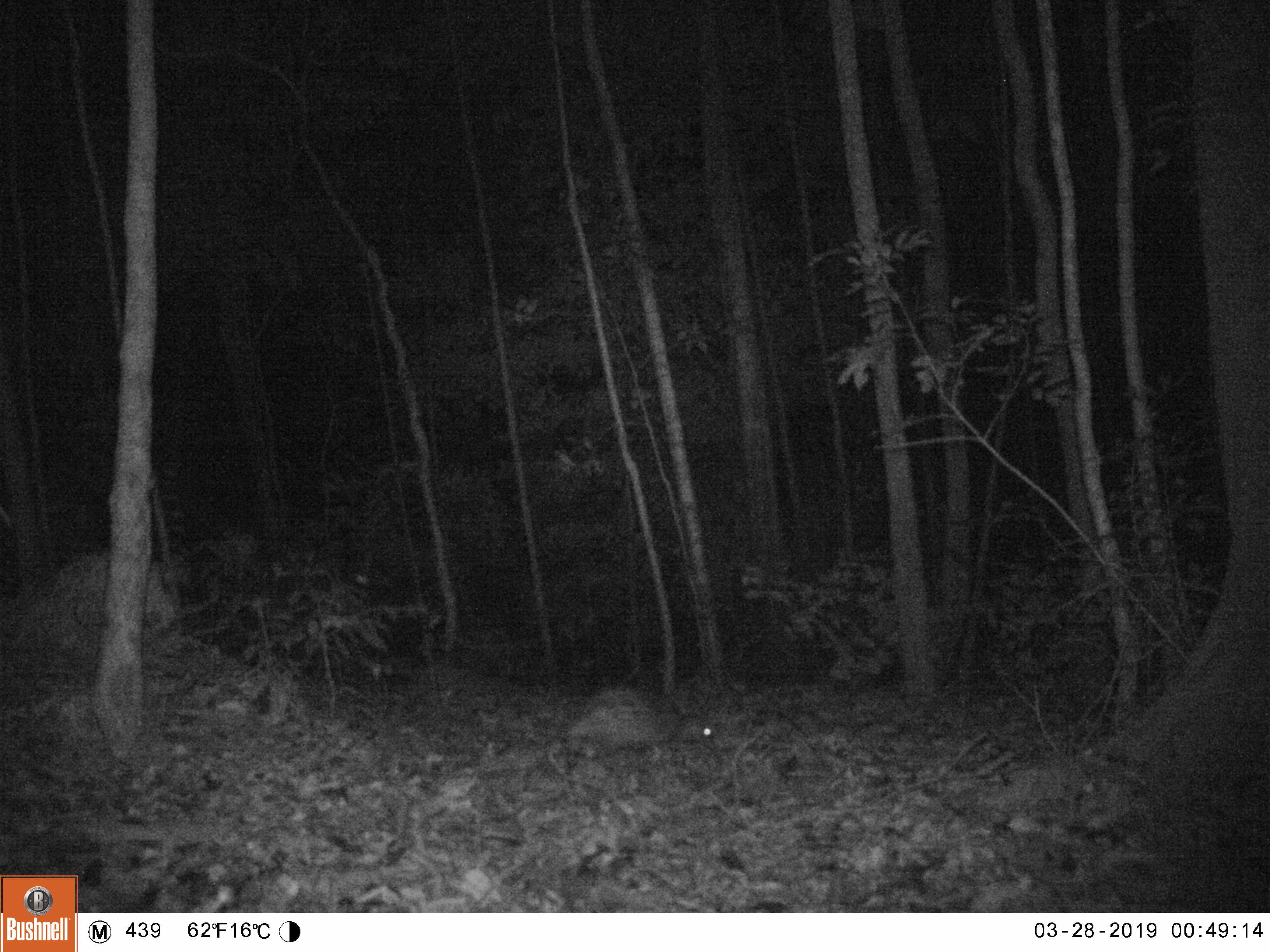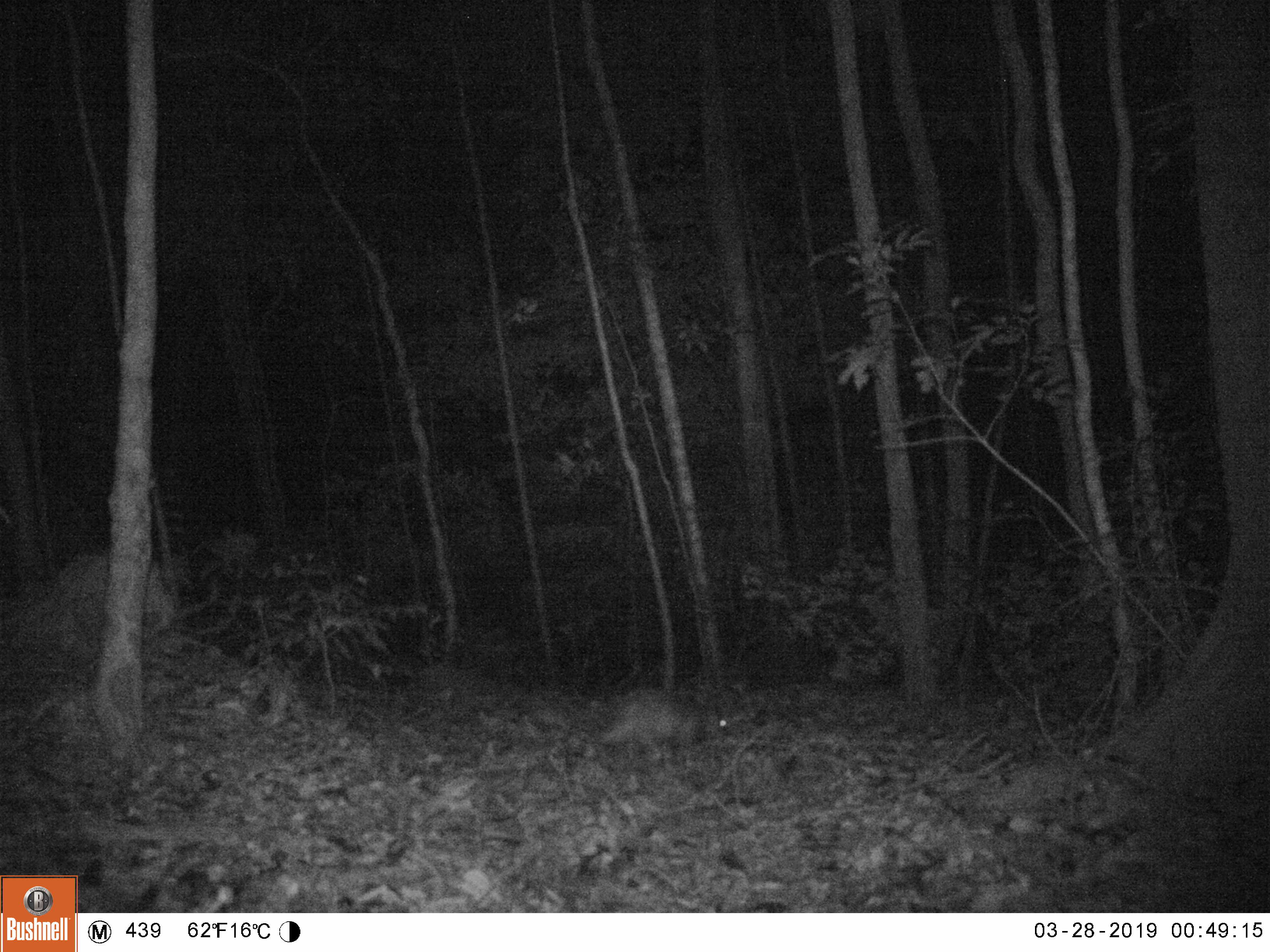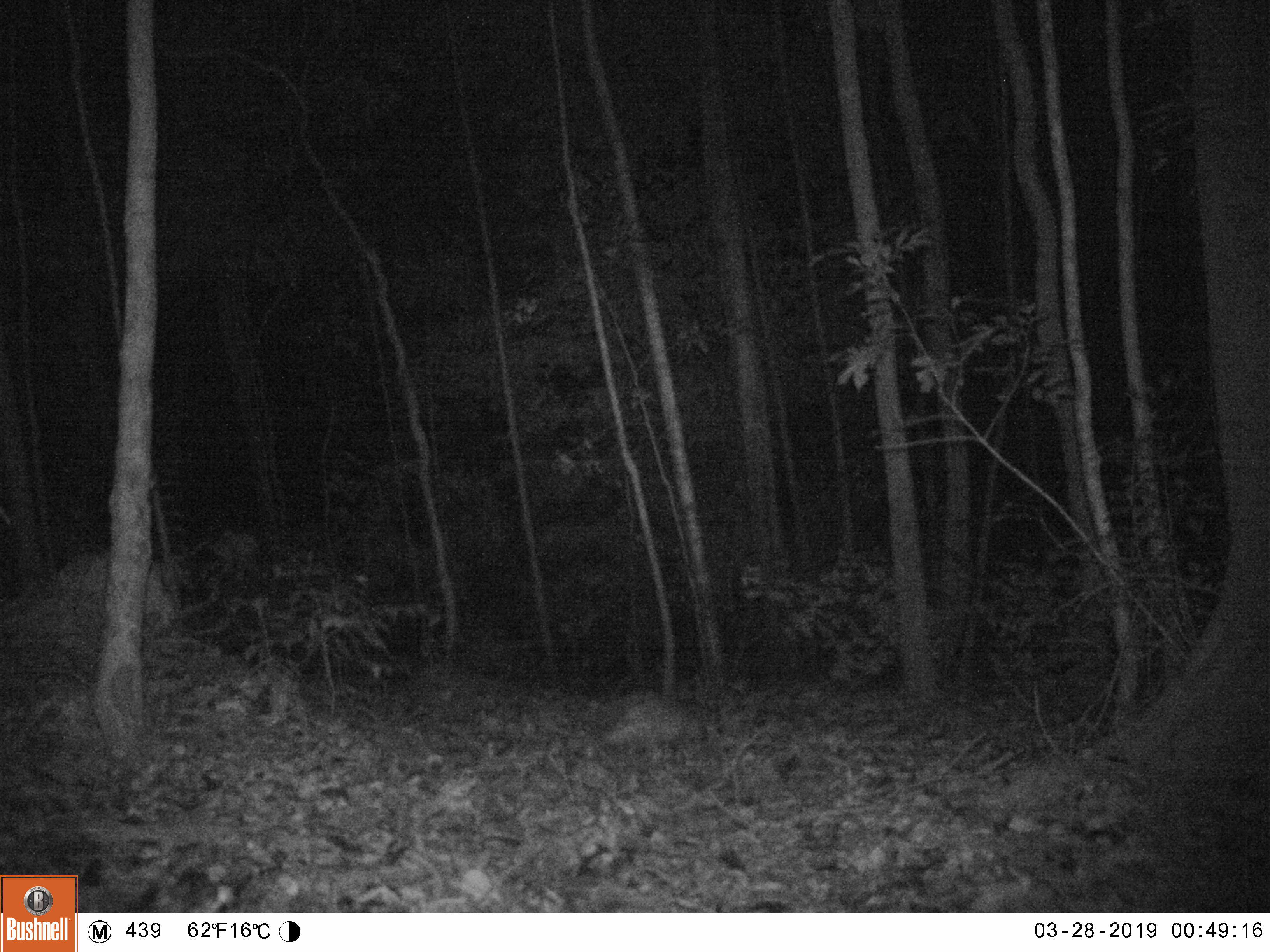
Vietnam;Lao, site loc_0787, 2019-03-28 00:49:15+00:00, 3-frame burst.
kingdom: Animalia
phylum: Chordata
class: Mammalia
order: Rodentia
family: Hystricidae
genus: Atherurus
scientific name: Atherurus macrourus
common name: asiatic brush-tailed porcupine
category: asiatic brush tailed porcupine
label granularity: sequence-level